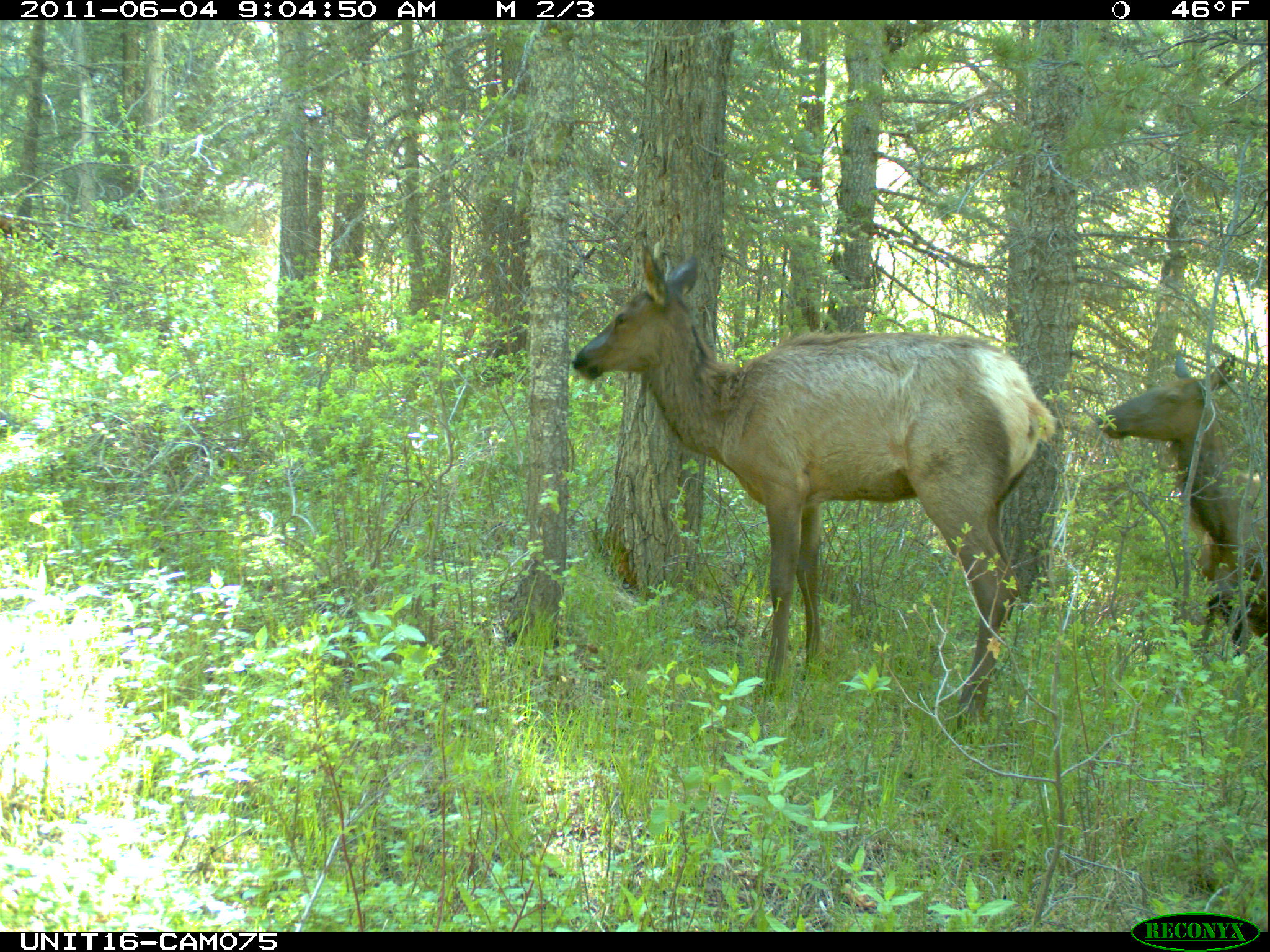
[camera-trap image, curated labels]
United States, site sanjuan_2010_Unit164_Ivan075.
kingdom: Animalia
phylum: Chordata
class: Mammalia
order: Artiodactyla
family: Cervidae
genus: Cervus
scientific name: Cervus elaphus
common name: red deer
Cervus elaphus (red deer).